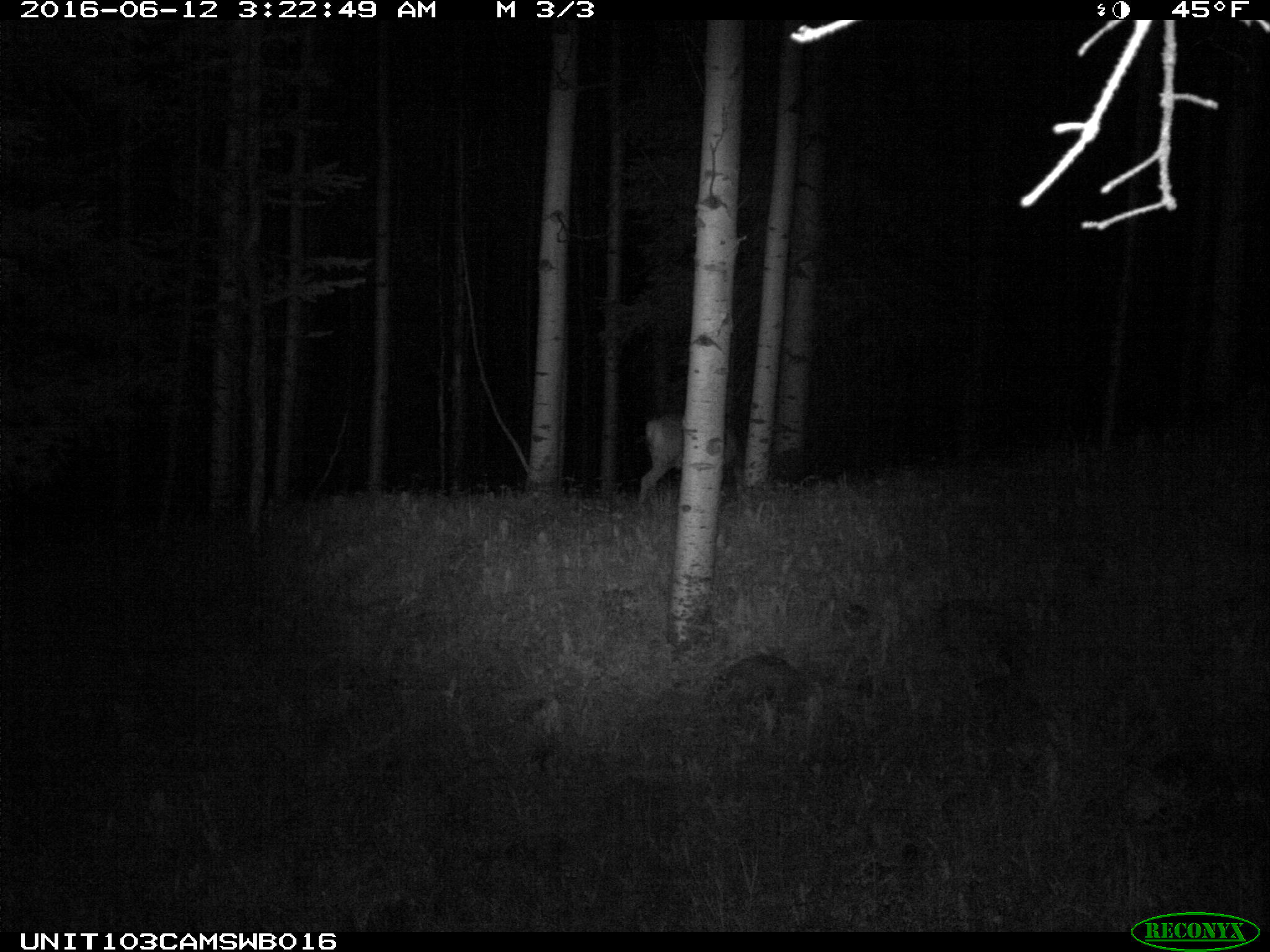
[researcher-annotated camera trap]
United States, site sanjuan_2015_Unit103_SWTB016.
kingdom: Animalia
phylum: Chordata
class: Mammalia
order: Artiodactyla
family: Cervidae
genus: Odocoileus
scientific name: Odocoileus hemionus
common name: mule deer